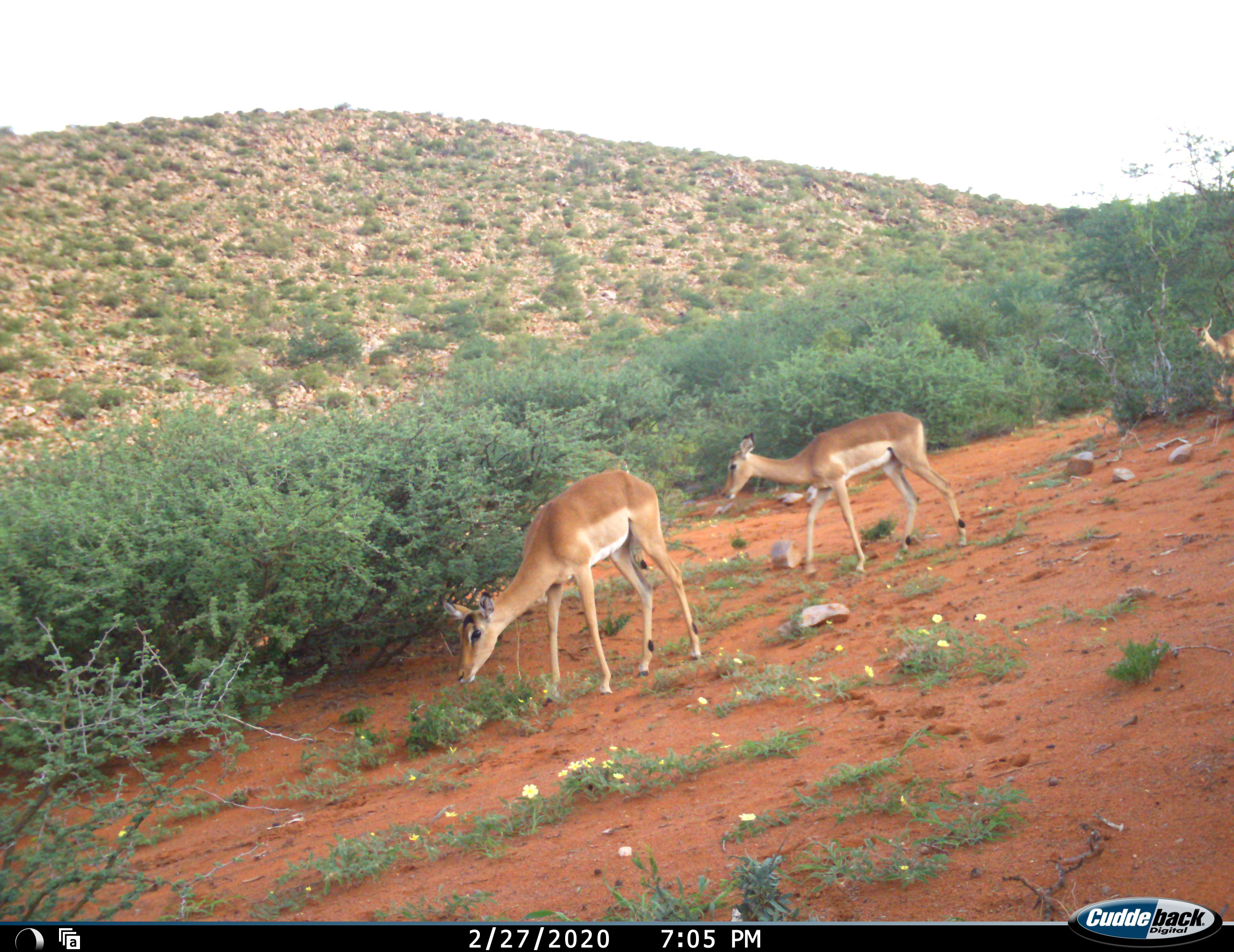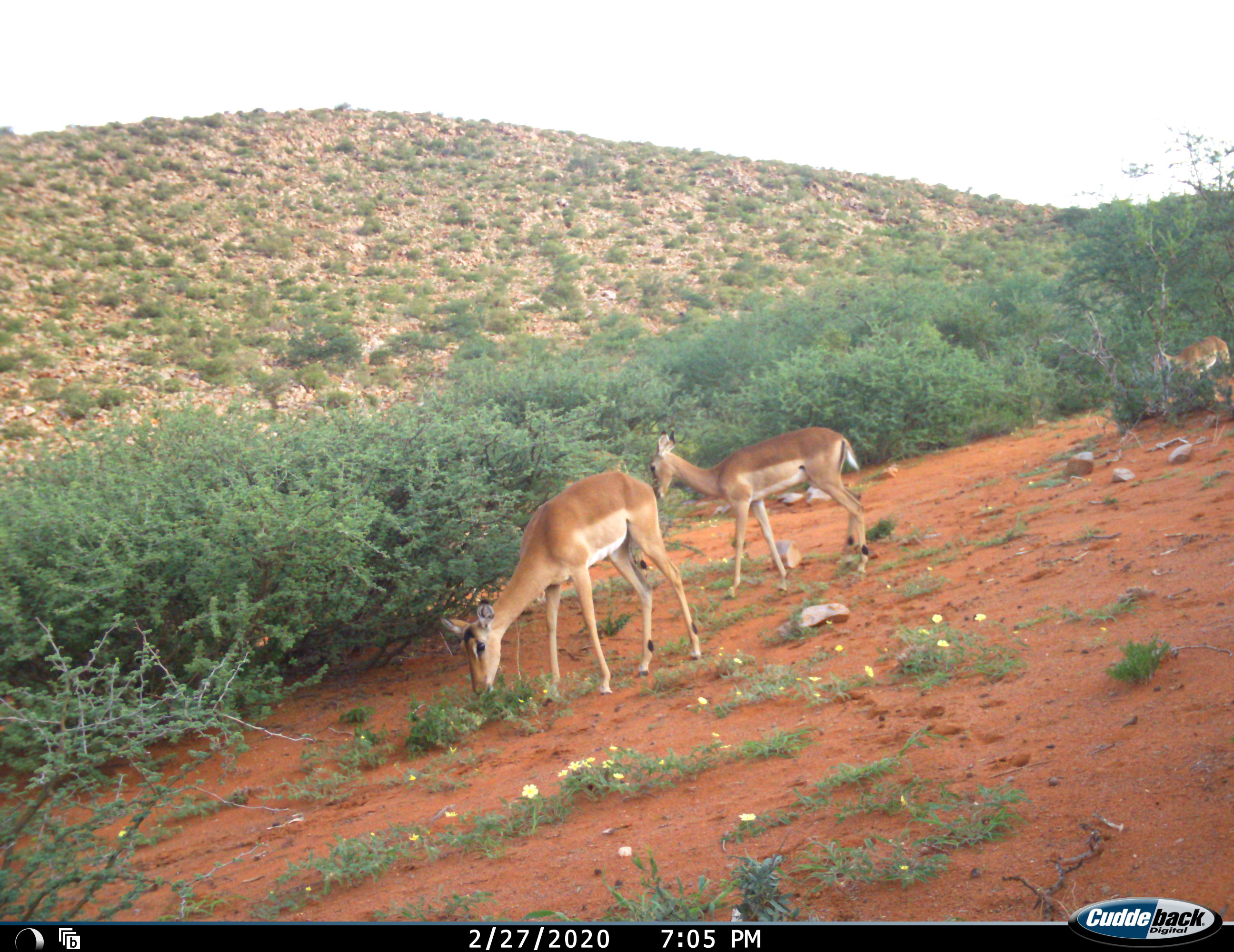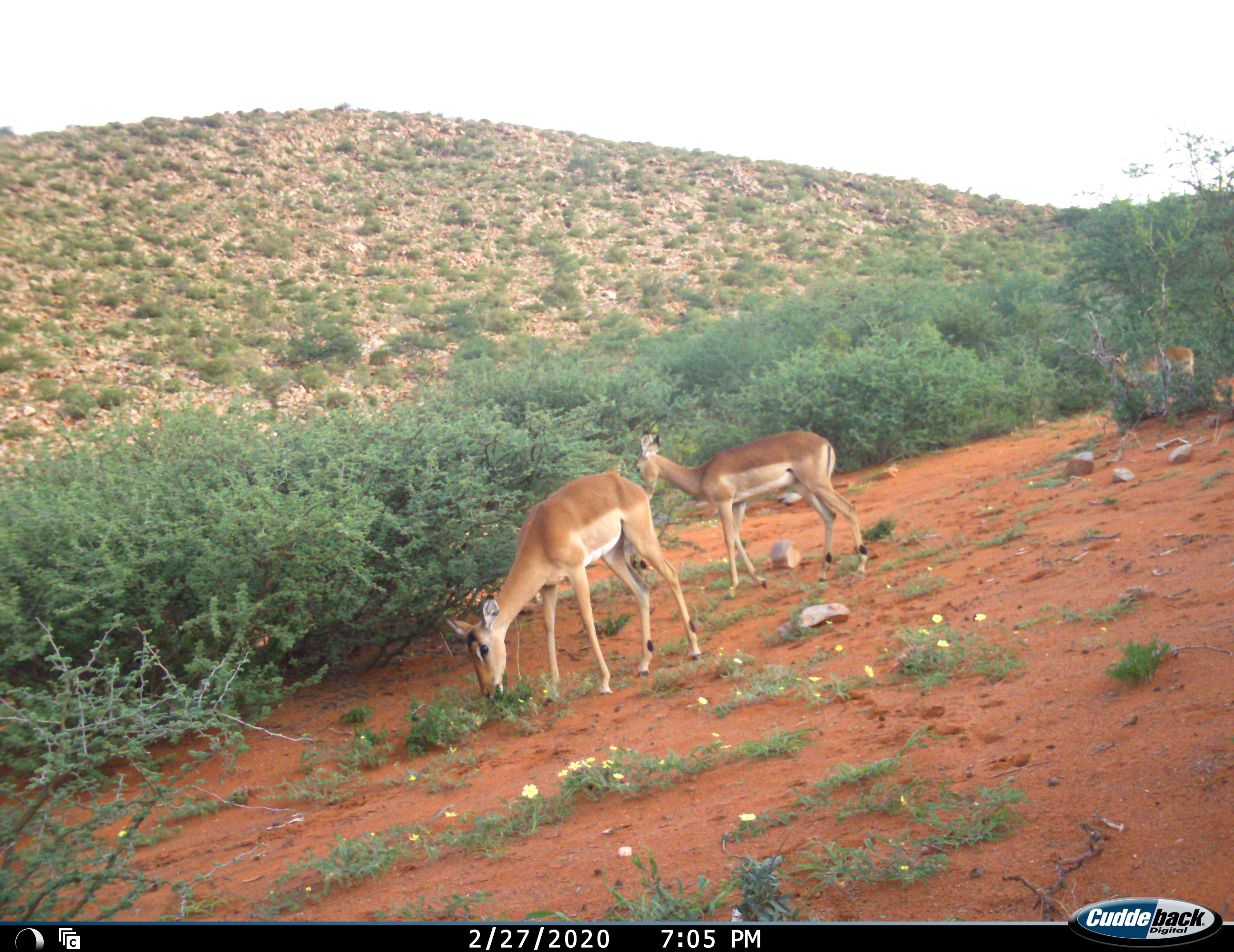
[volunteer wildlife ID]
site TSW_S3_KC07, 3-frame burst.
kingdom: Animalia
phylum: Chordata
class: Mammalia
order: Artiodactyla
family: Bovidae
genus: Aepyceros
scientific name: Aepyceros melampus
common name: impala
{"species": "impala (Aepyceros melampus)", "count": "3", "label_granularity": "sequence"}